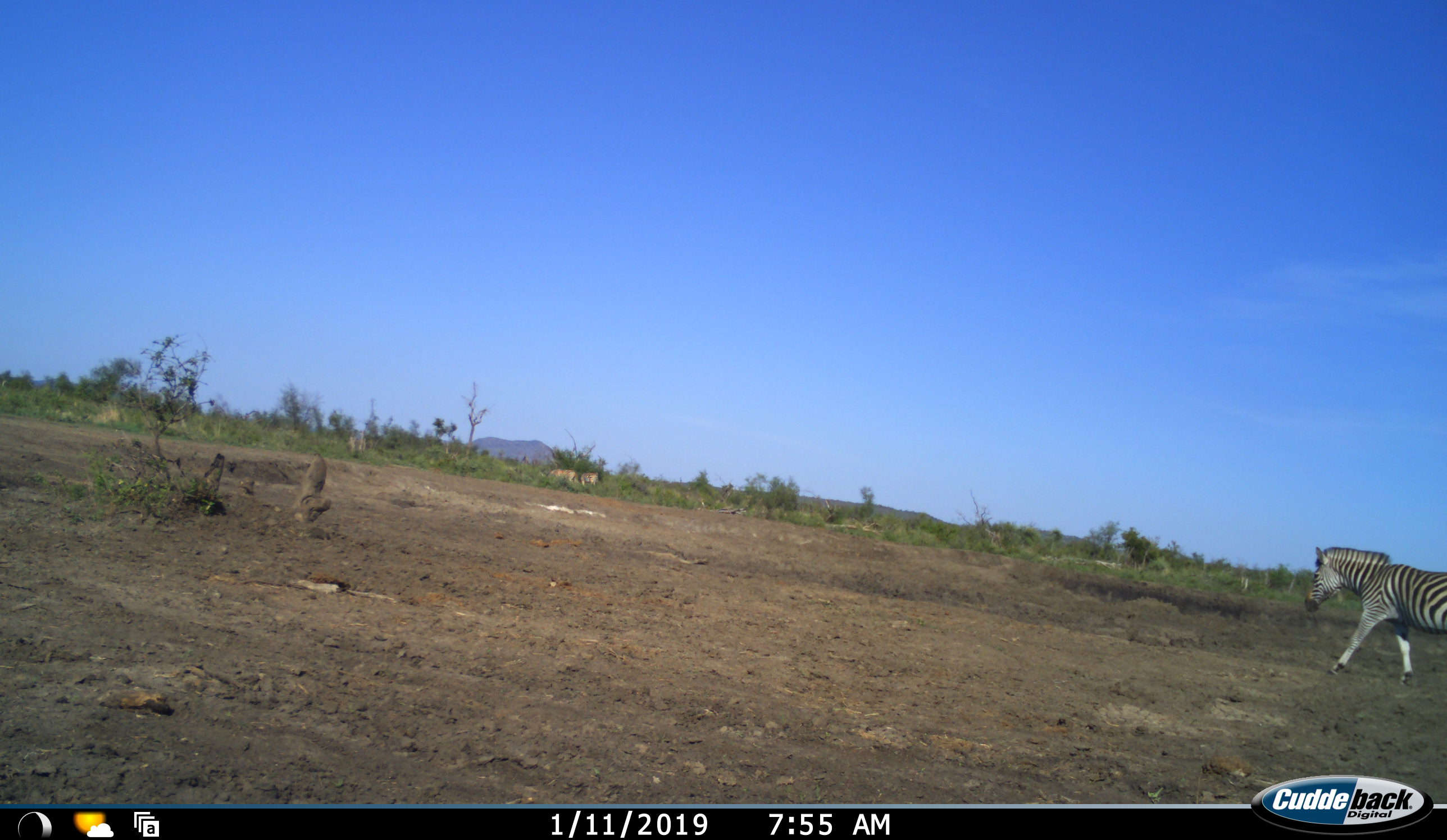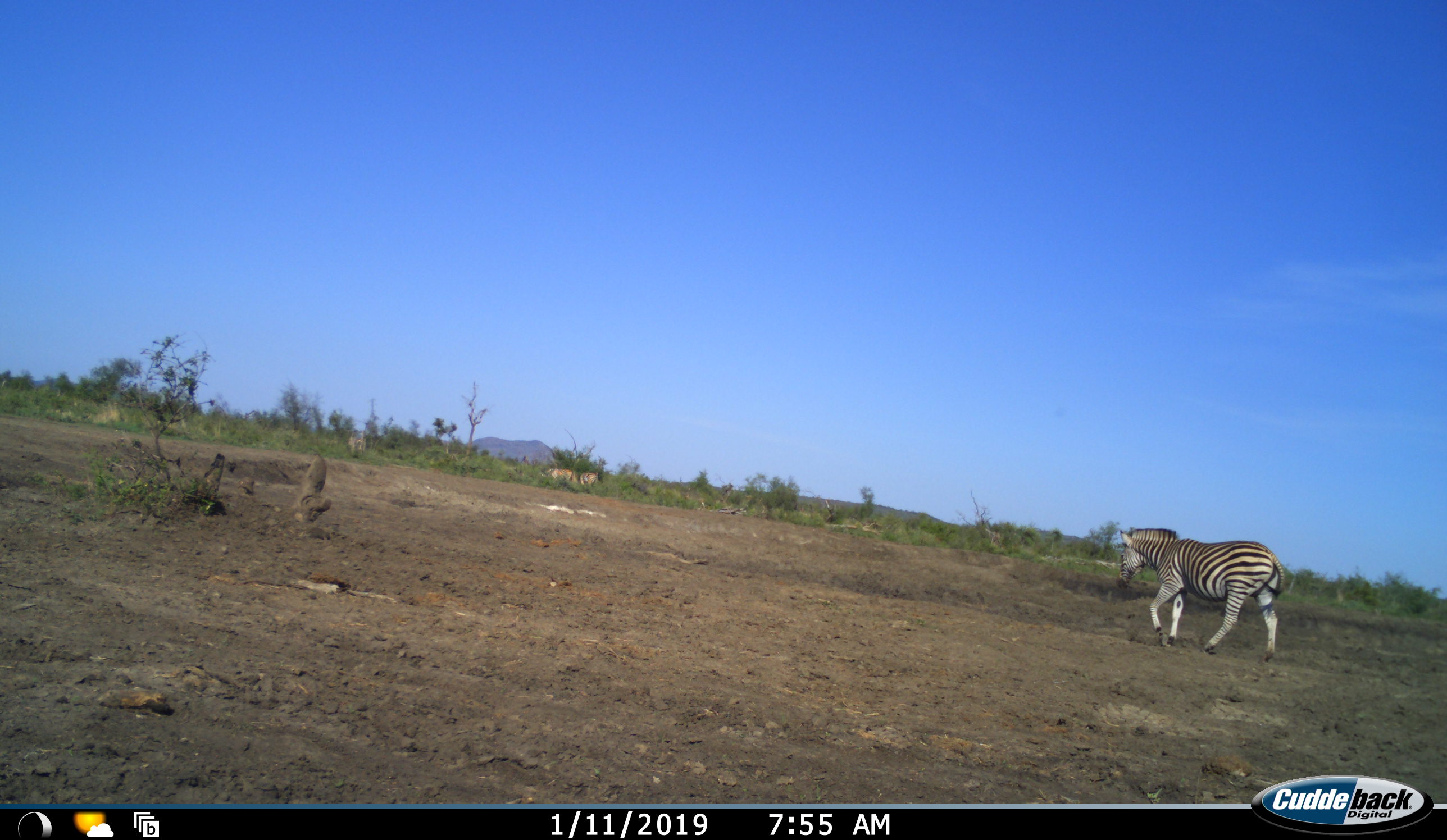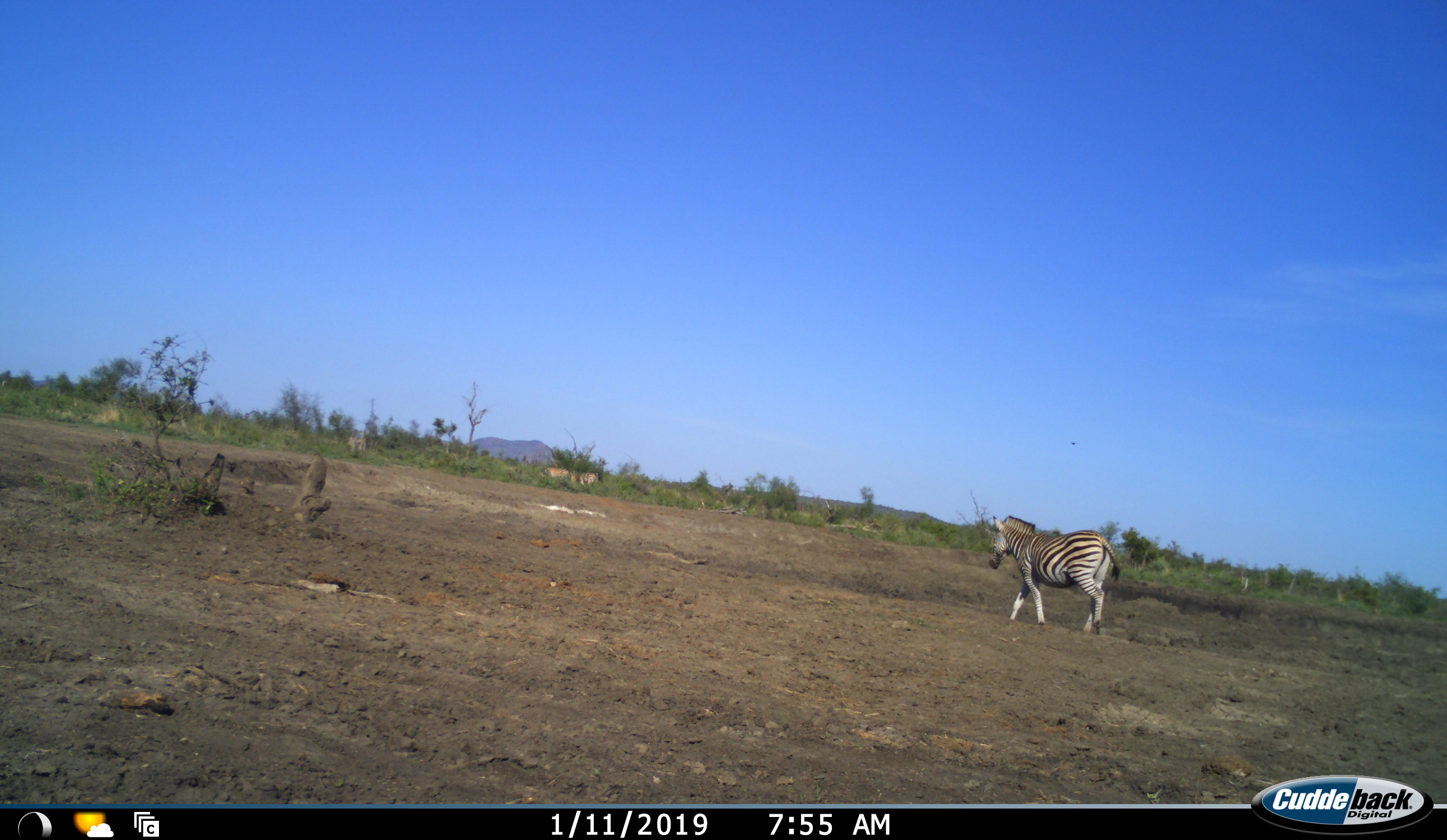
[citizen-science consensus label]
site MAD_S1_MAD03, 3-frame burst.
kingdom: Animalia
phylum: Chordata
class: Mammalia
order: Perissodactyla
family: Equidae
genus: Equus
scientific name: Equus quagga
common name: plains zebra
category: zebraplains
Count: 1.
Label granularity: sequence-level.